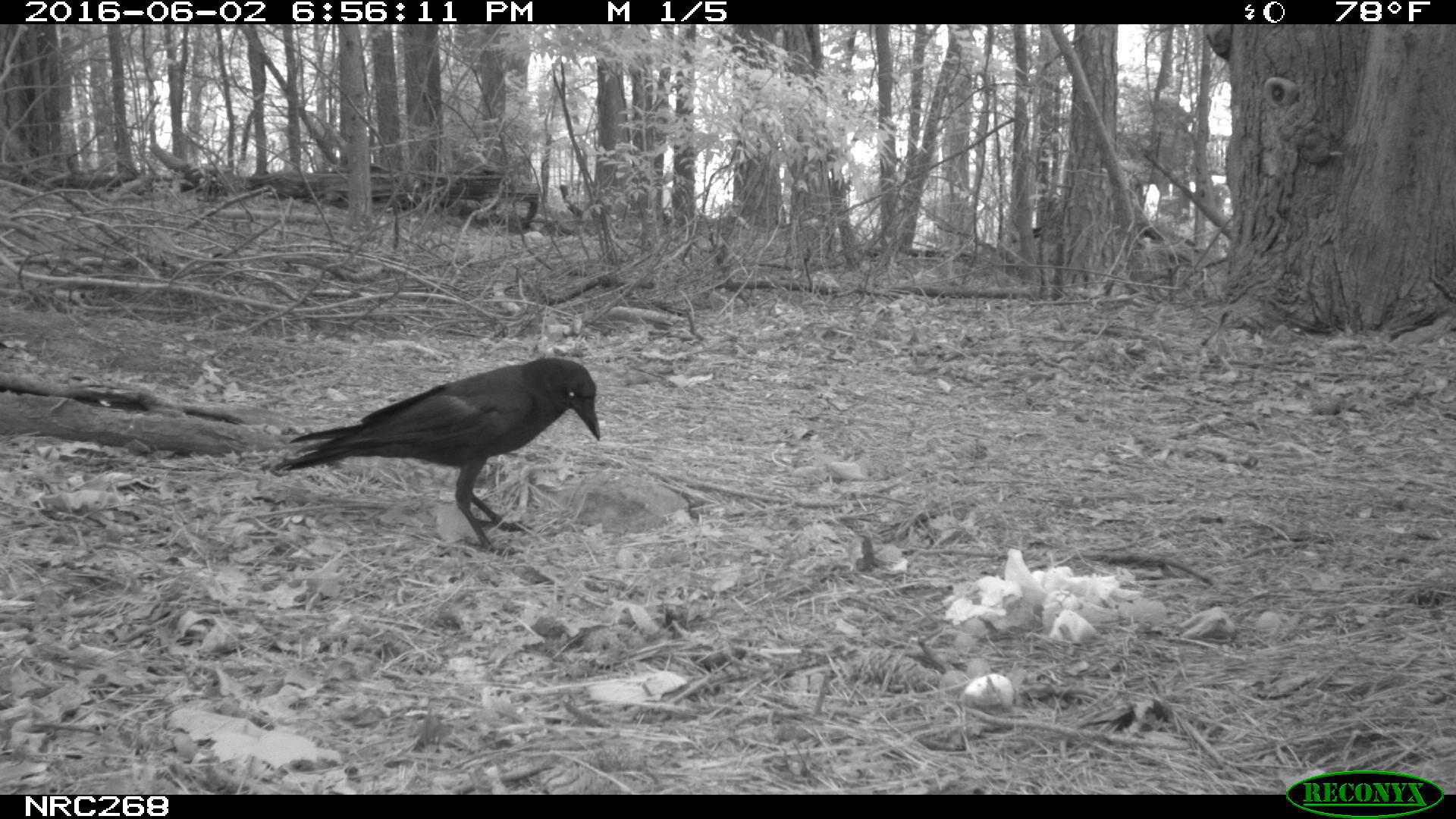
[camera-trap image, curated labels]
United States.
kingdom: Animalia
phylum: Chordata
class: Aves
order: Passeriformes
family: Corvidae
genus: Corvus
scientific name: Corvus brachyrhynchos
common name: american crow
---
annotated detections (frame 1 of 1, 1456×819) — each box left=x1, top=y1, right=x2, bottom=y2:
American Crow: left=268, top=353, right=648, bottom=545